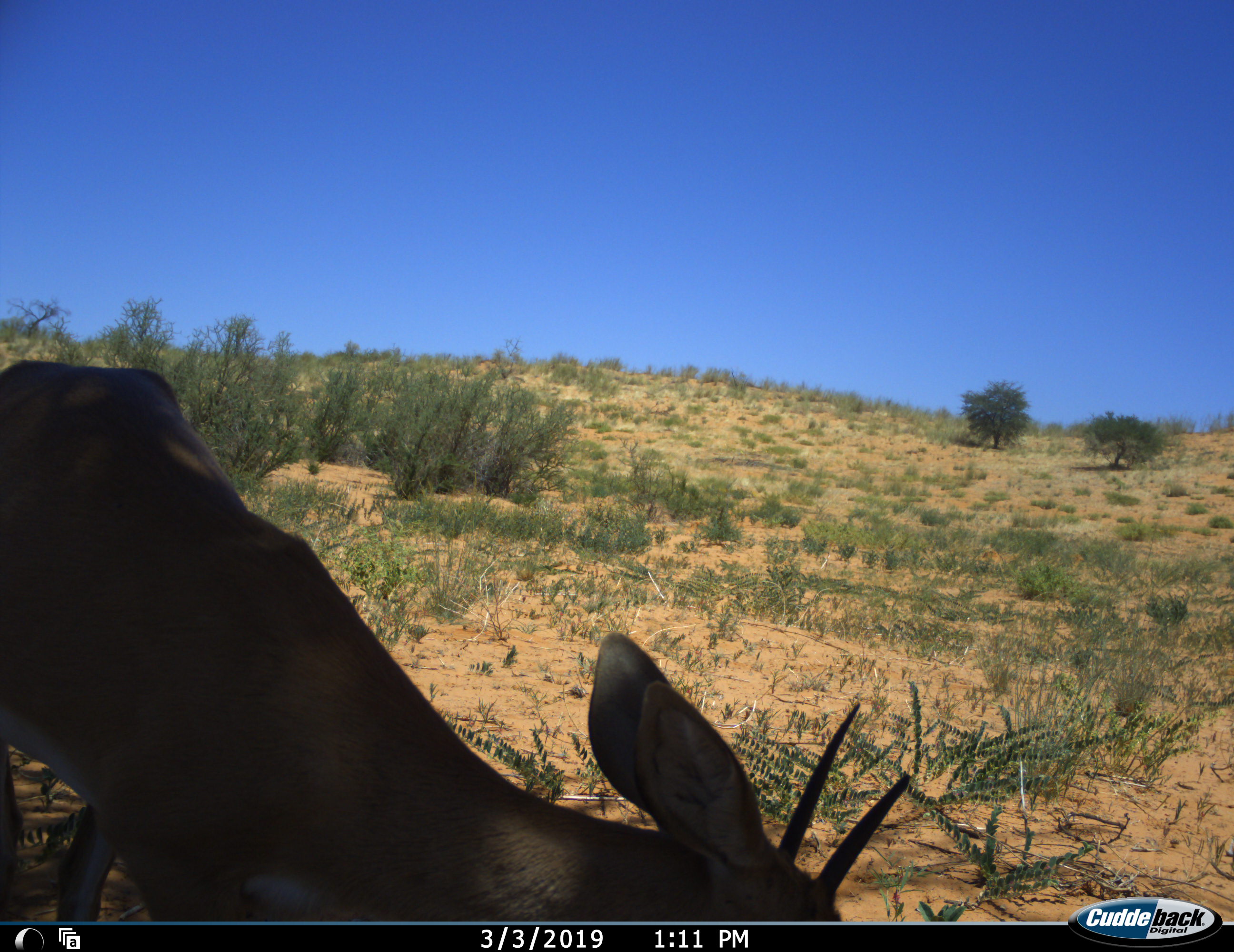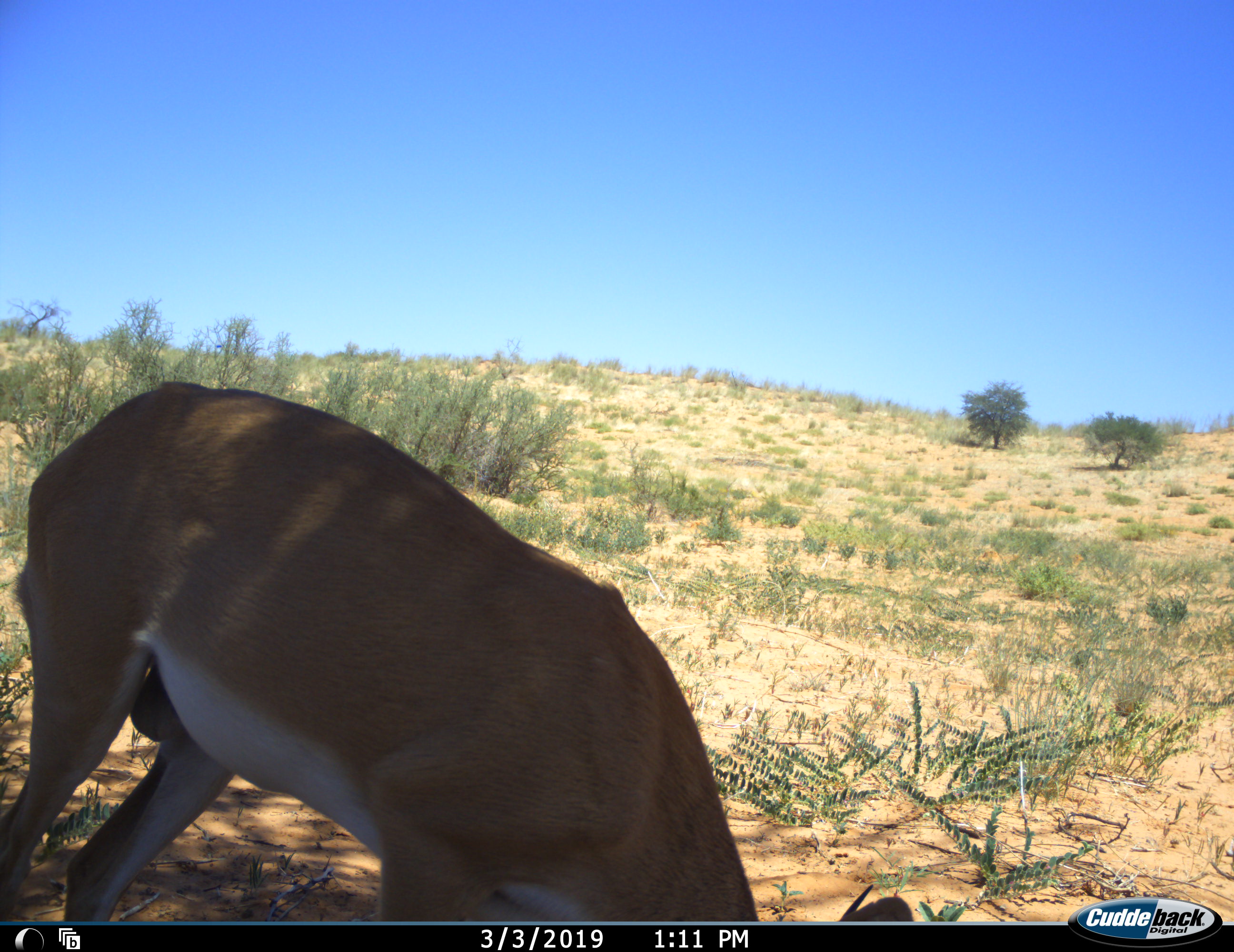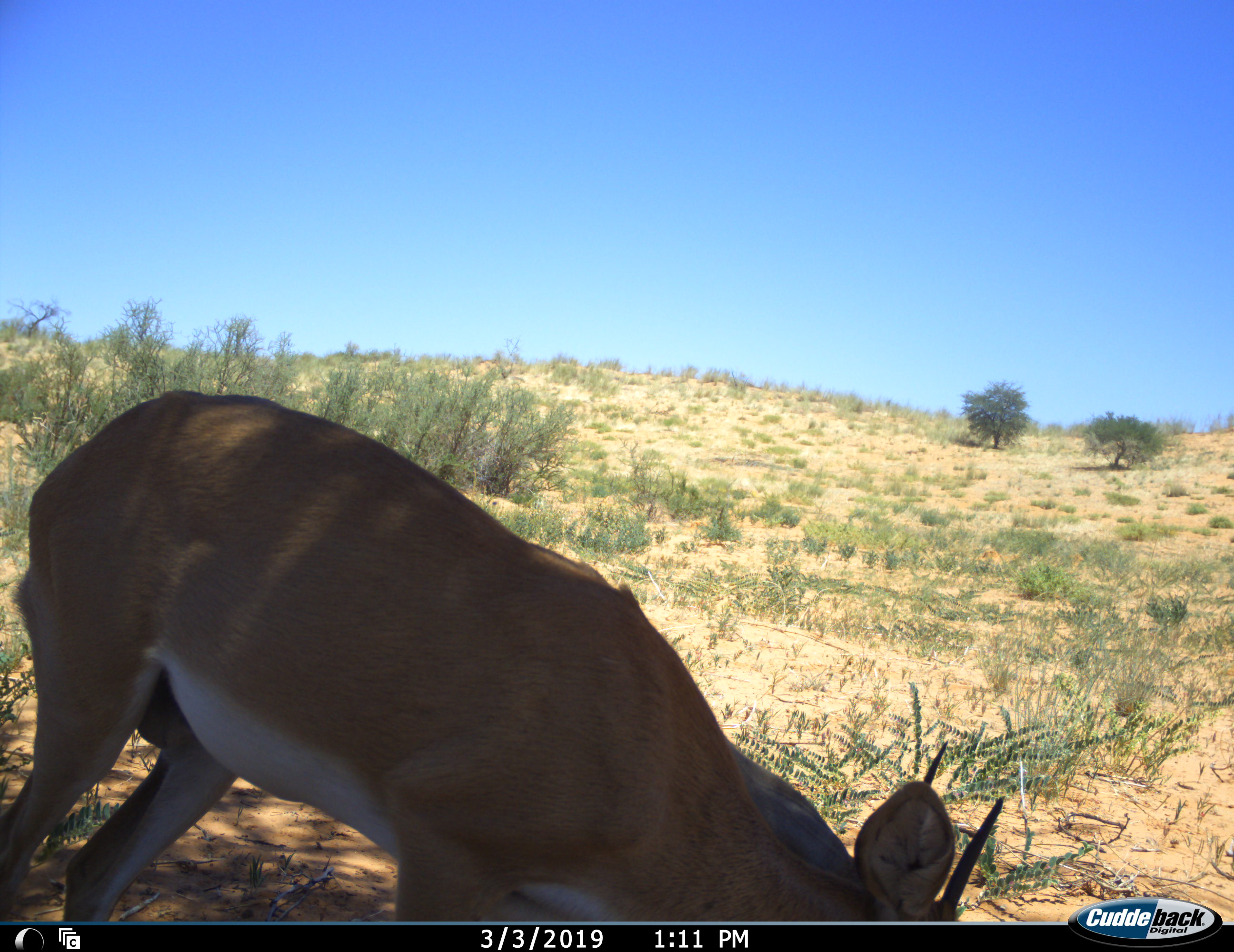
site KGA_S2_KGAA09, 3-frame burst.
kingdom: Animalia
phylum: Chordata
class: Mammalia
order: Artiodactyla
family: Bovidae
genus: Raphicerus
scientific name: Raphicerus campestris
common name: steenbok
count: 1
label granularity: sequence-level